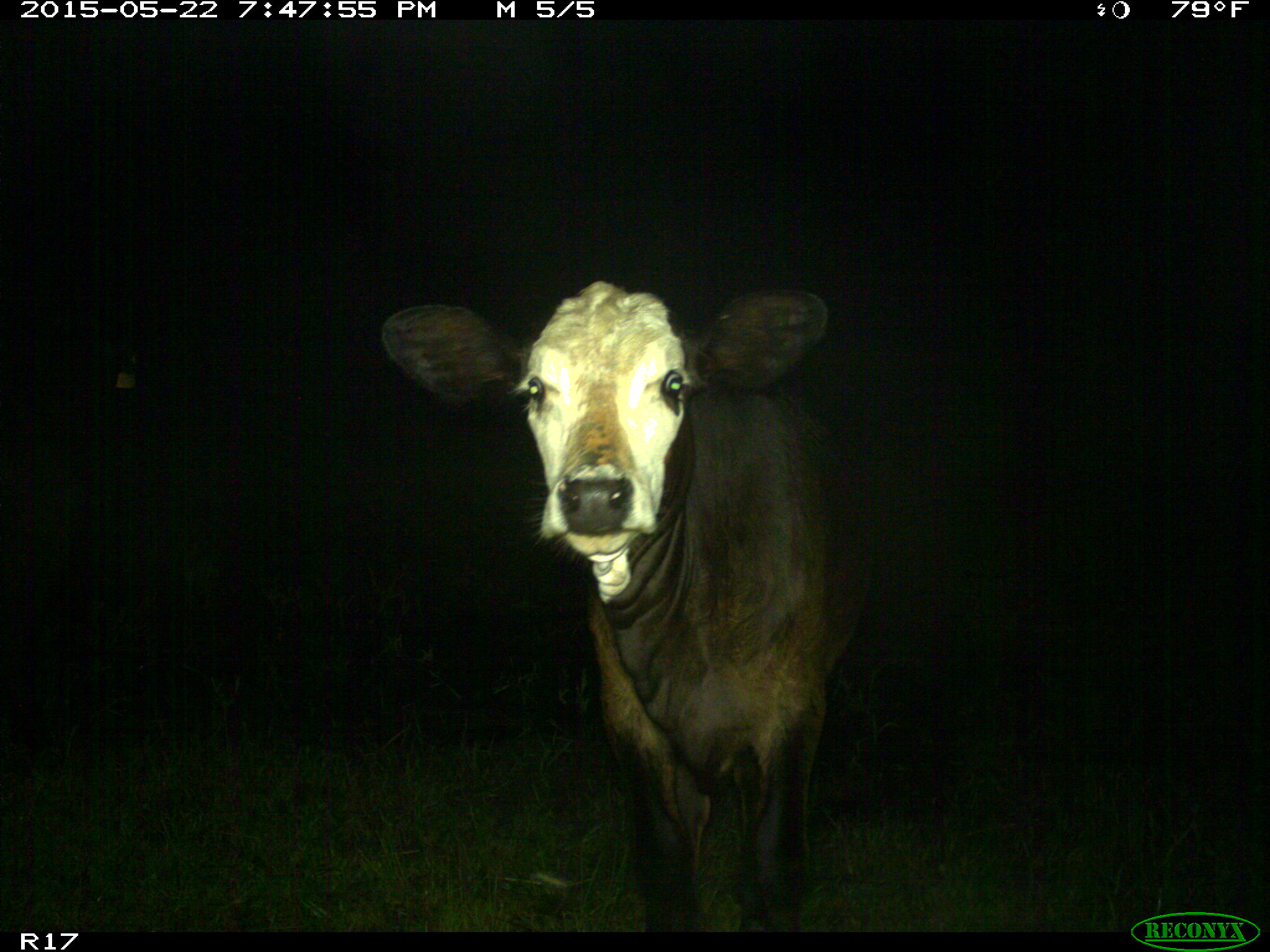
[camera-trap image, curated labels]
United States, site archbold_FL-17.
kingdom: Animalia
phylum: Chordata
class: Mammalia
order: Artiodactyla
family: Bovidae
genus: Bos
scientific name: Bos taurus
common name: domestic cow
Bos taurus (domestic cow).